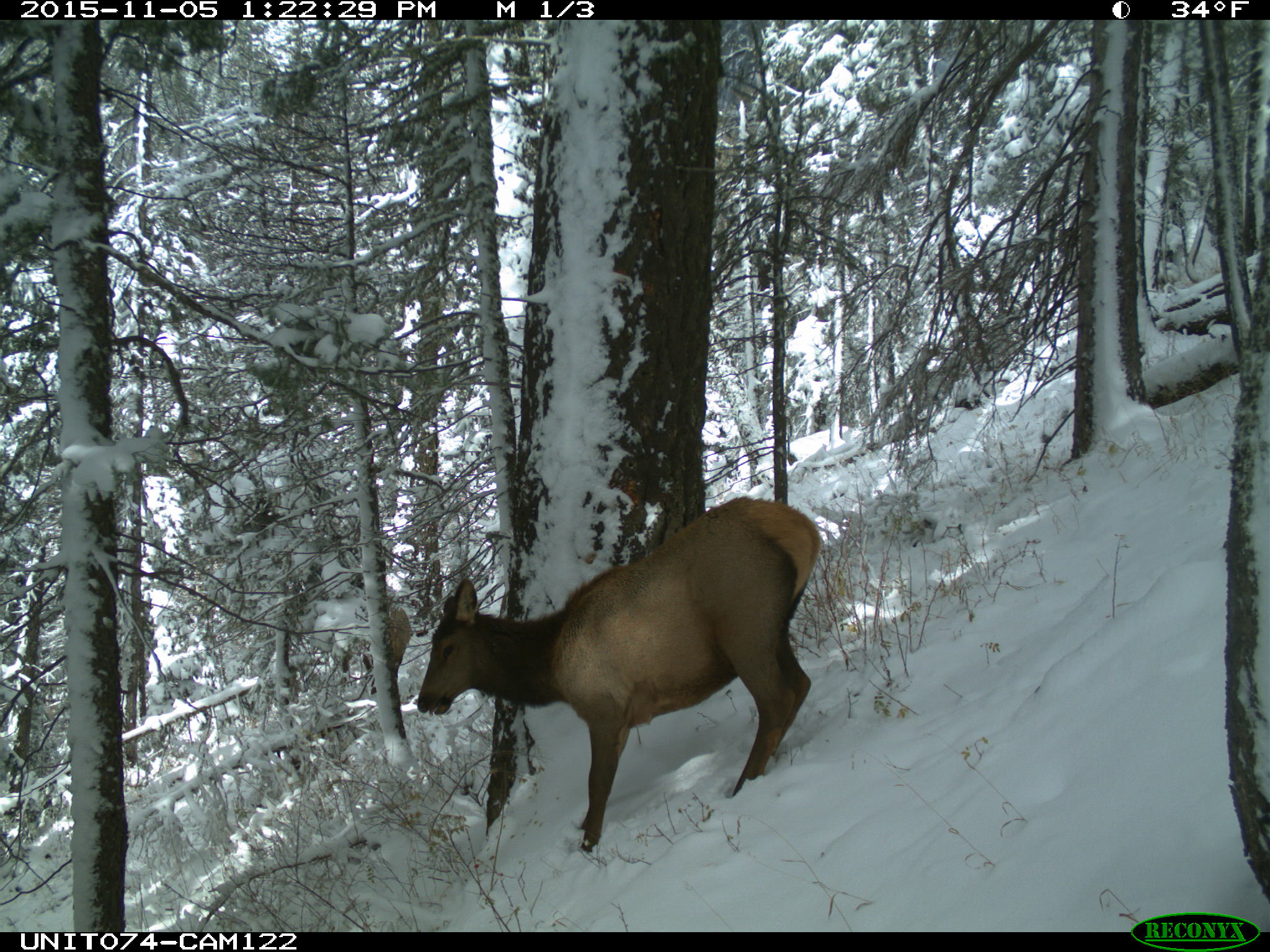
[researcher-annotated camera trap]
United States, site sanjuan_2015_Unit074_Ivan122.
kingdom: Animalia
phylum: Chordata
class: Mammalia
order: Artiodactyla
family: Cervidae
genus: Cervus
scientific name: Cervus elaphus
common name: red deer